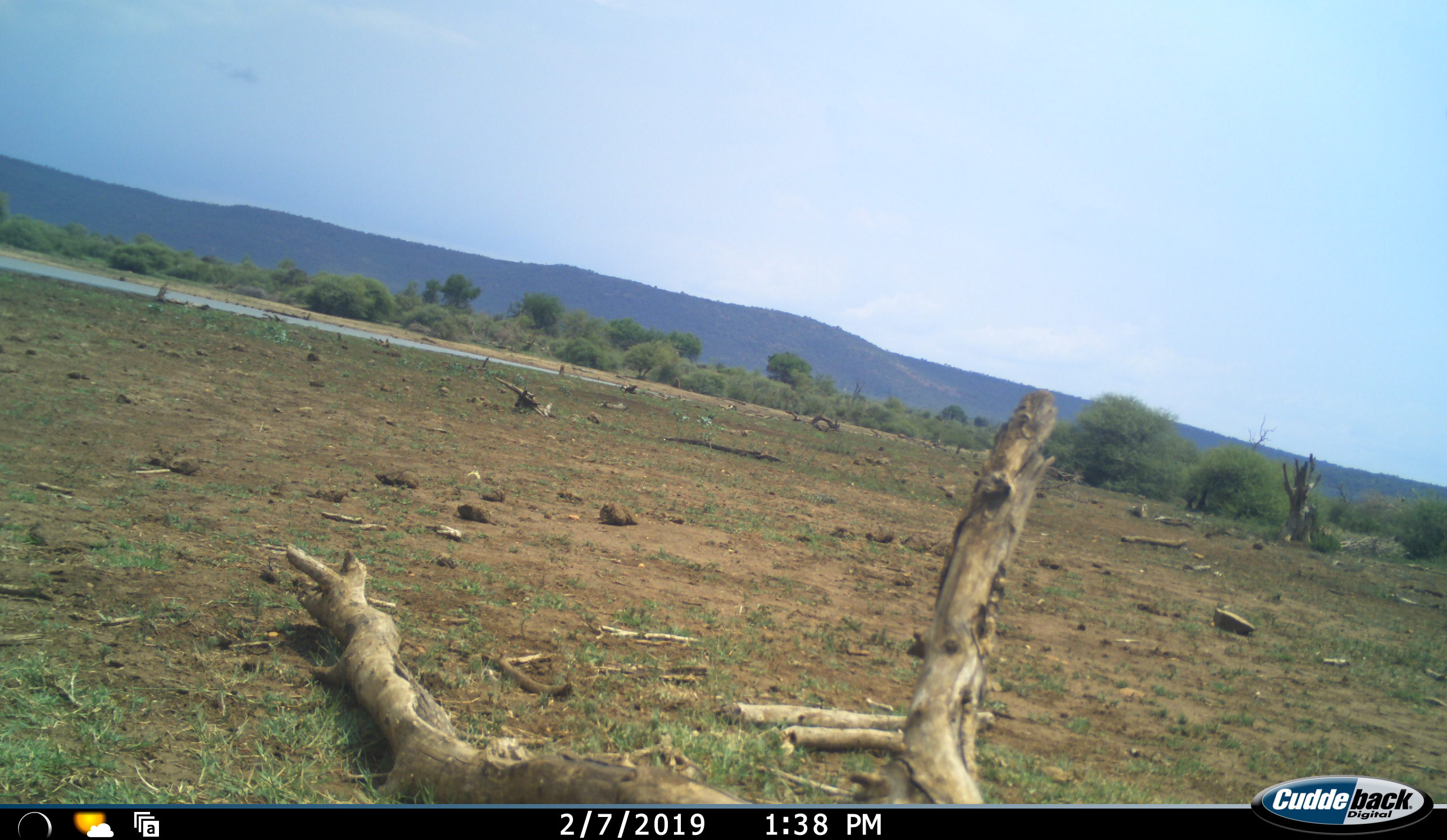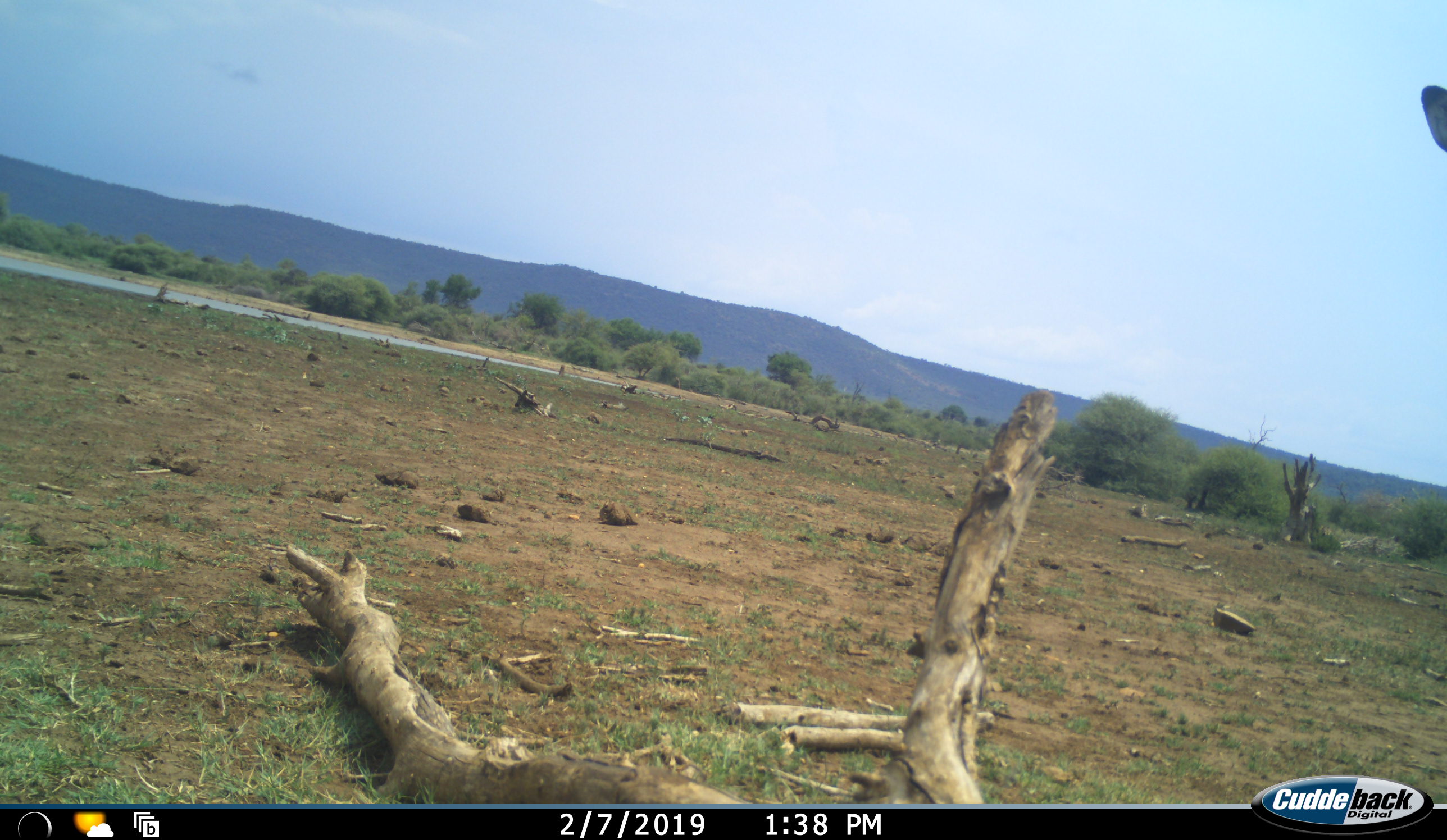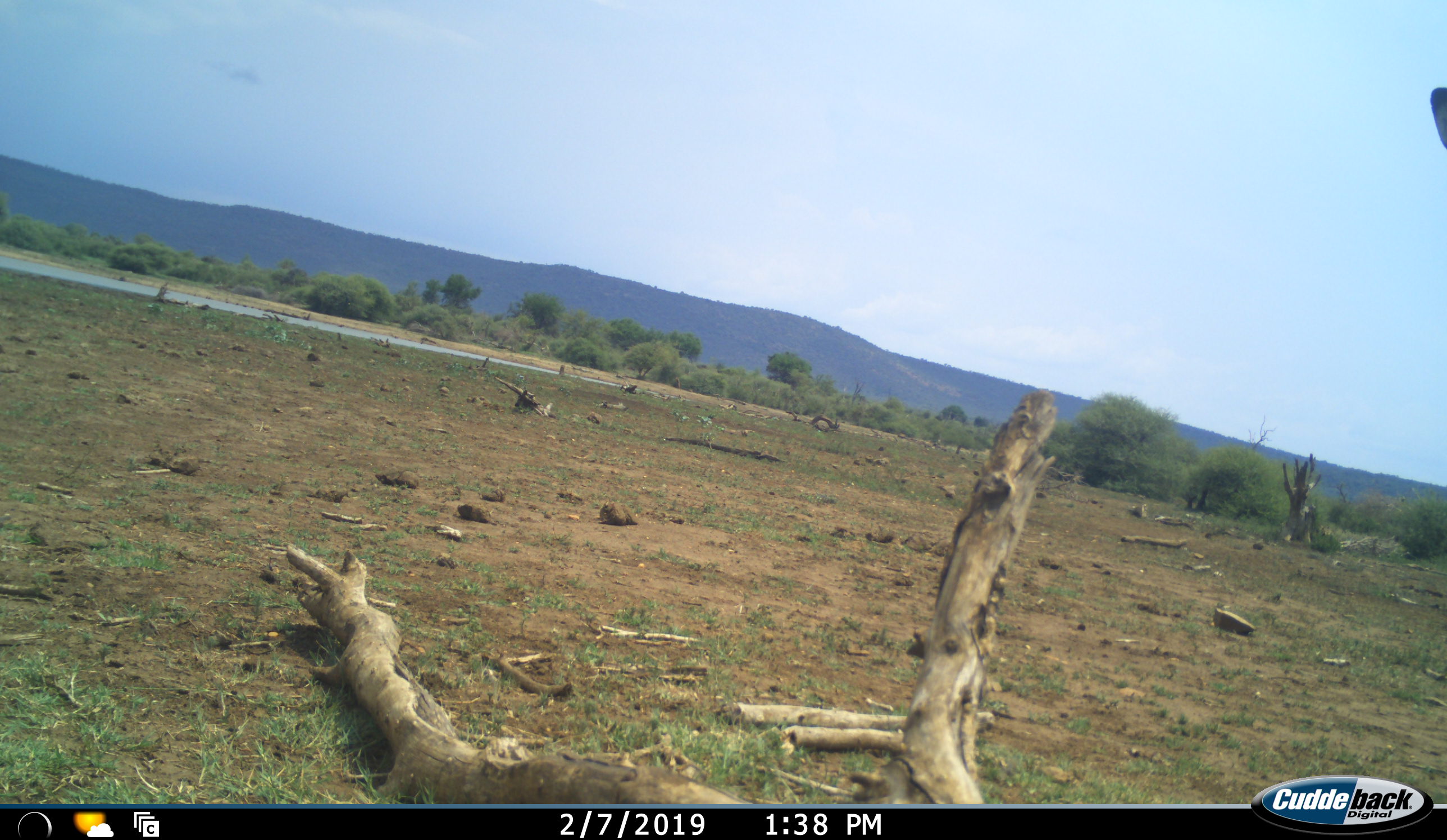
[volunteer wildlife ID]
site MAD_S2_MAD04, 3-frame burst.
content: unidentified animal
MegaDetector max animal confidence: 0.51